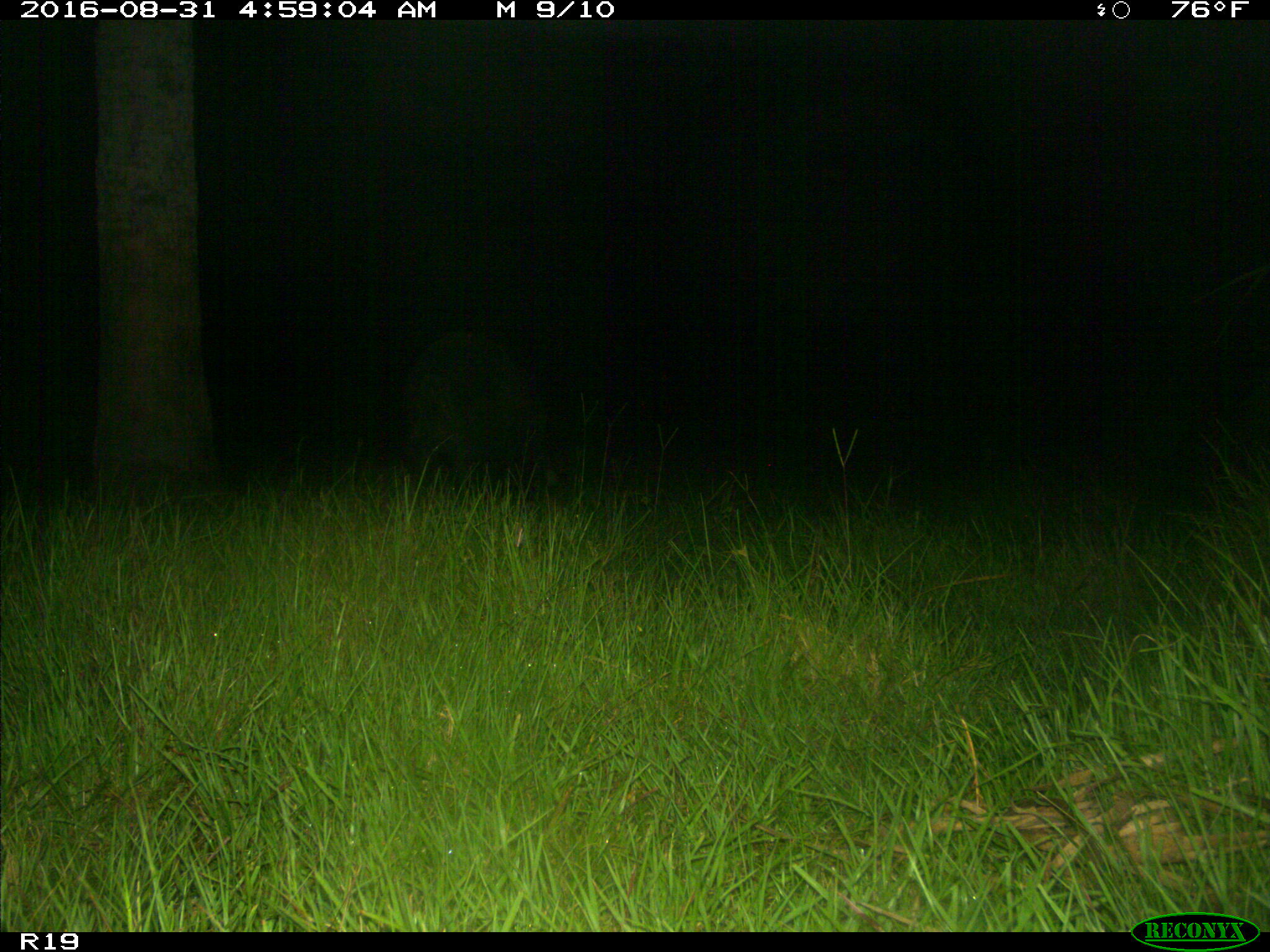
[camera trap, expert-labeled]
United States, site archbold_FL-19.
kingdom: Animalia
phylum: Chordata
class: Mammalia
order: Artiodactyla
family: Suidae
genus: Sus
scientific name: Sus scrofa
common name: wild boar